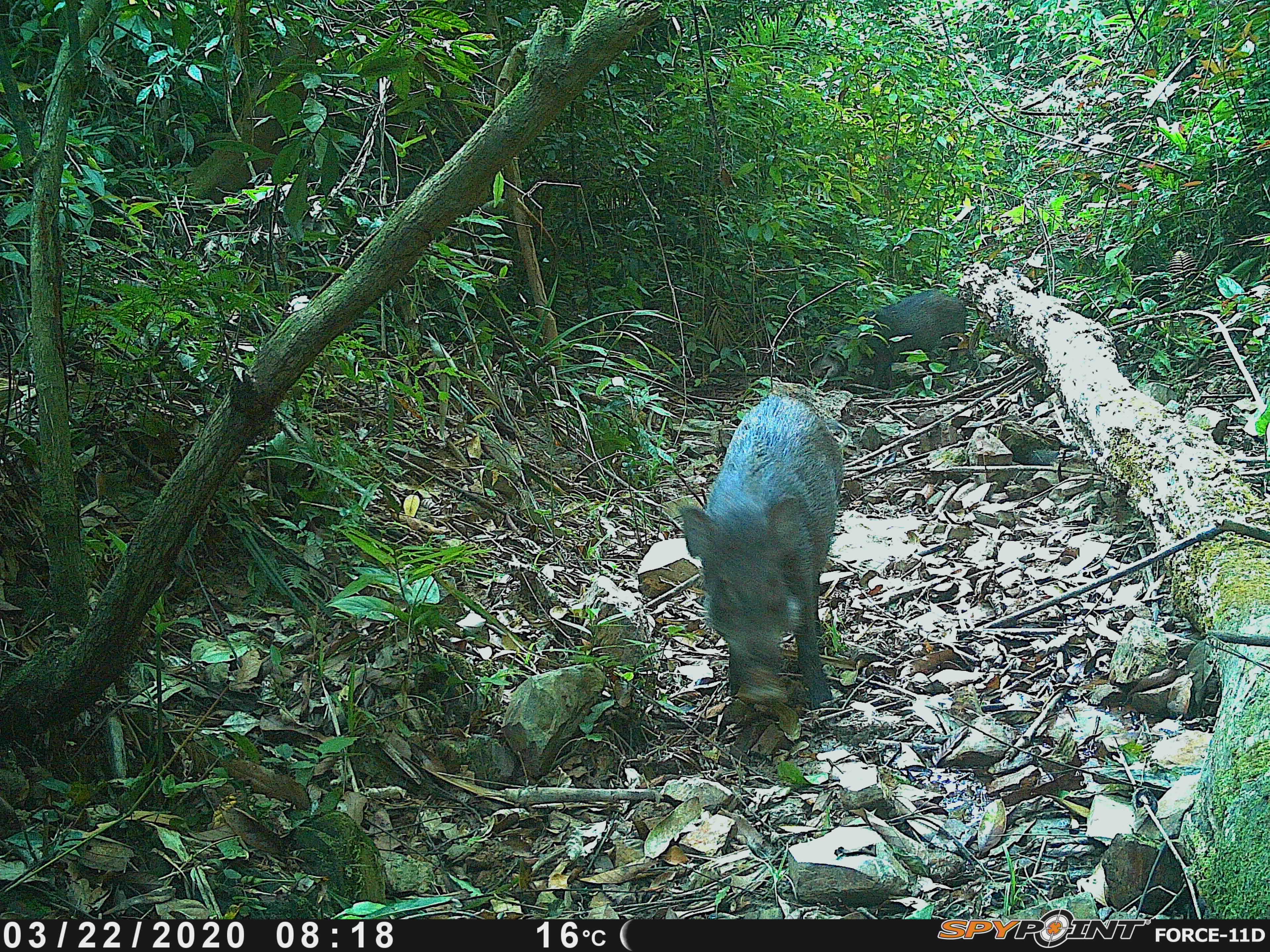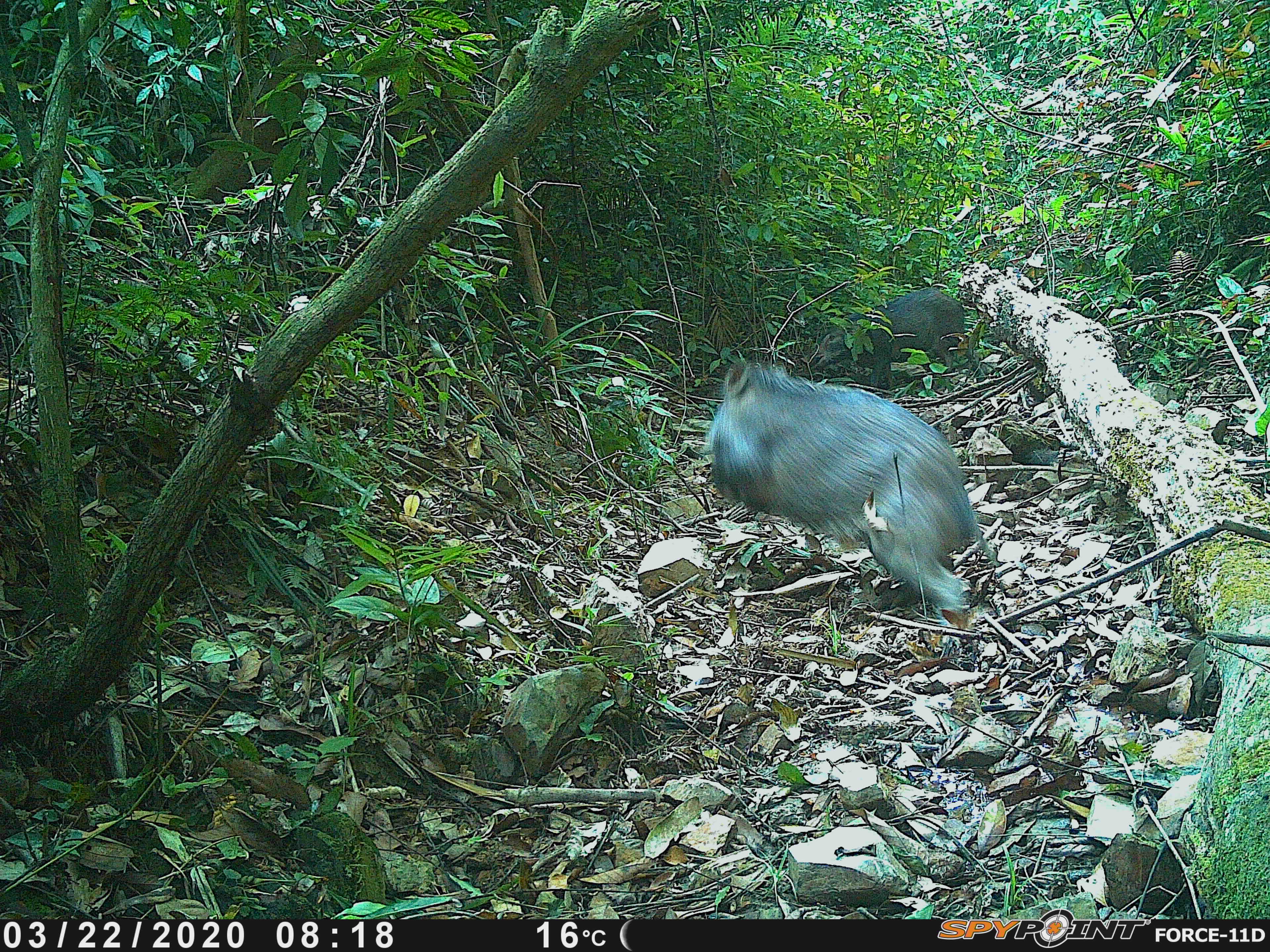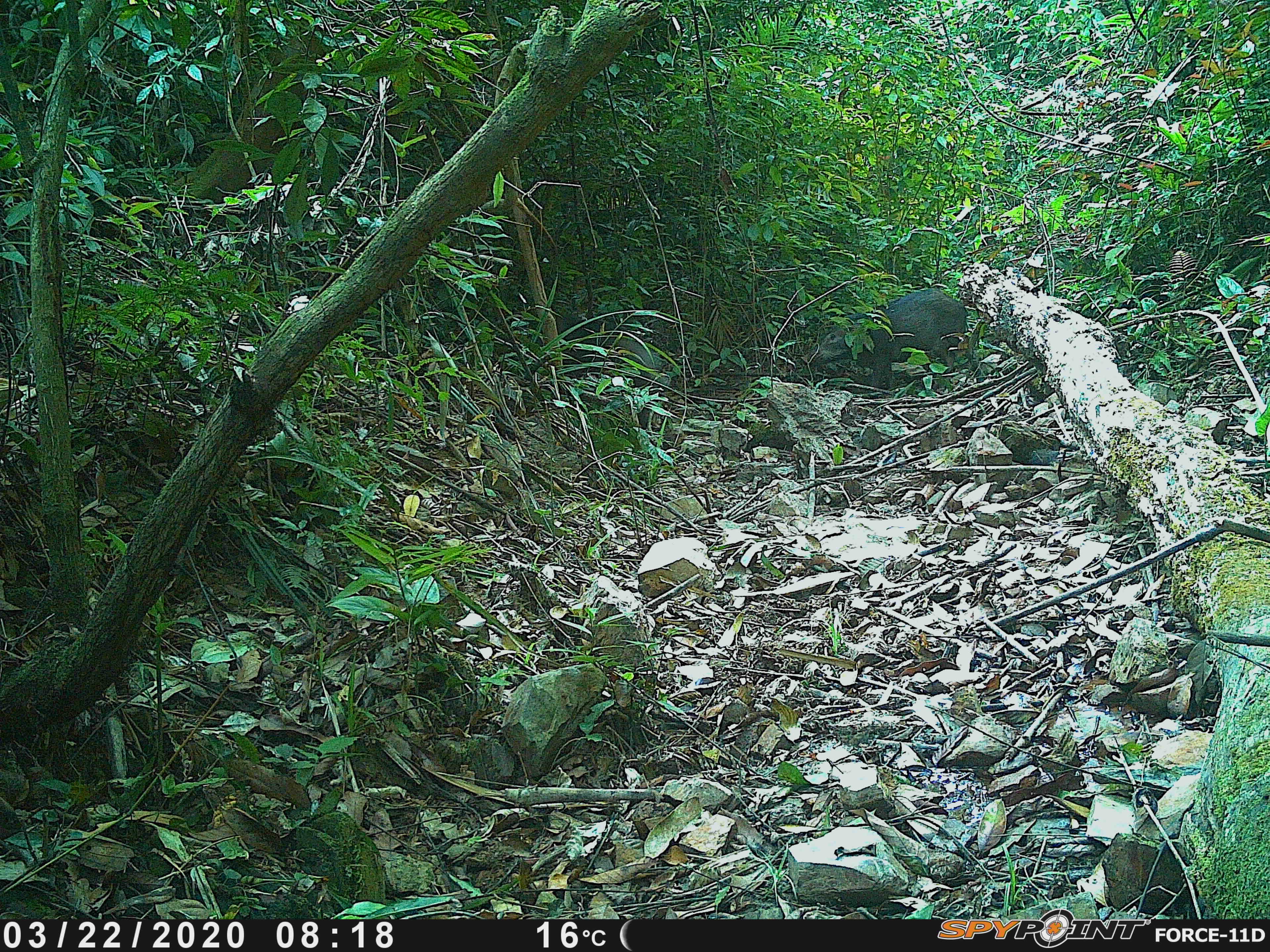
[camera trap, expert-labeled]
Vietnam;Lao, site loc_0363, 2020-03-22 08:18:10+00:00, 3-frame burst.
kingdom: Animalia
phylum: Chordata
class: Mammalia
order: Artiodactyla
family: Suidae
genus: Sus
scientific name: Sus scrofa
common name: eurasian wild pig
Eurasian wild pig (Sus scrofa). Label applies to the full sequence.